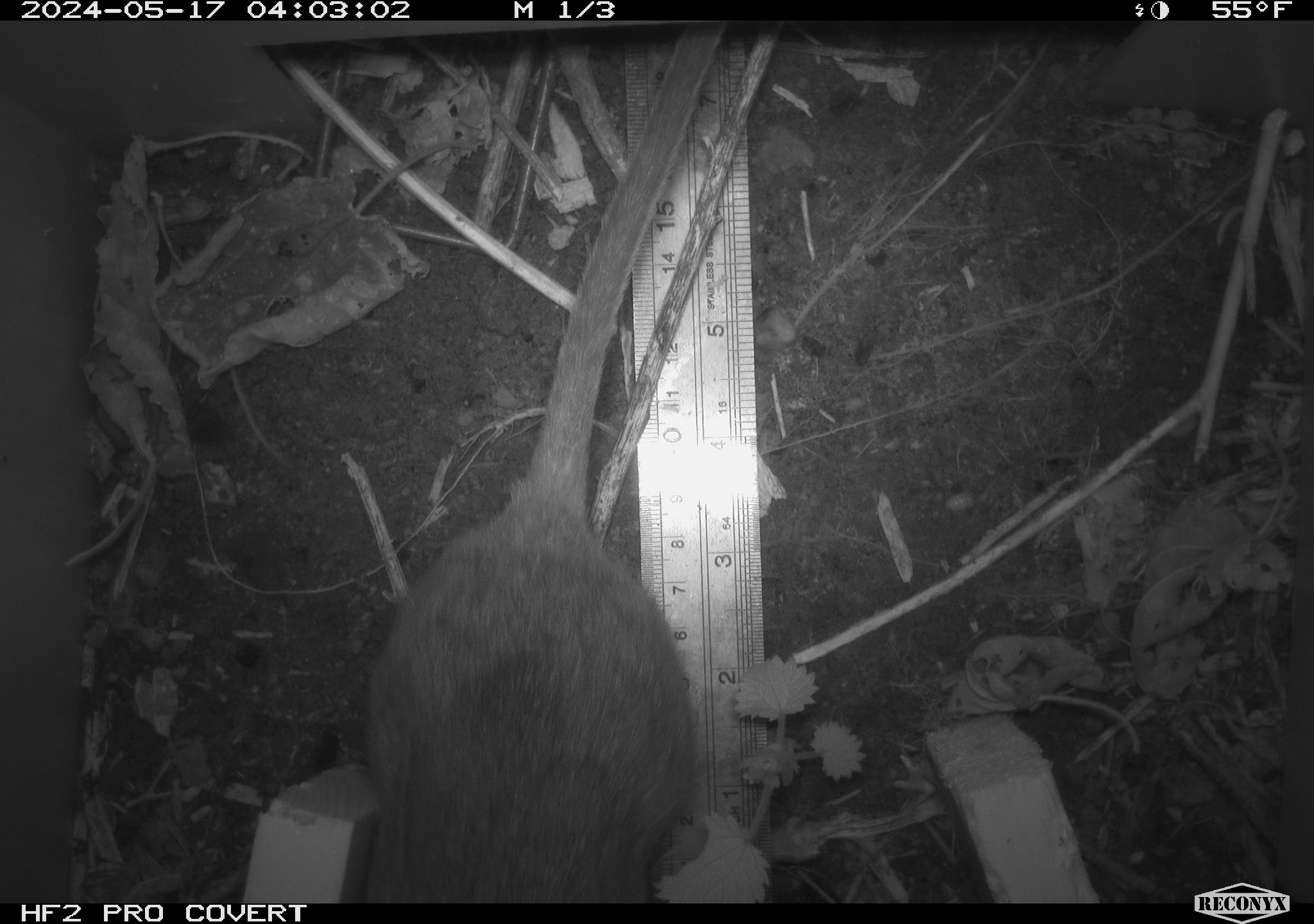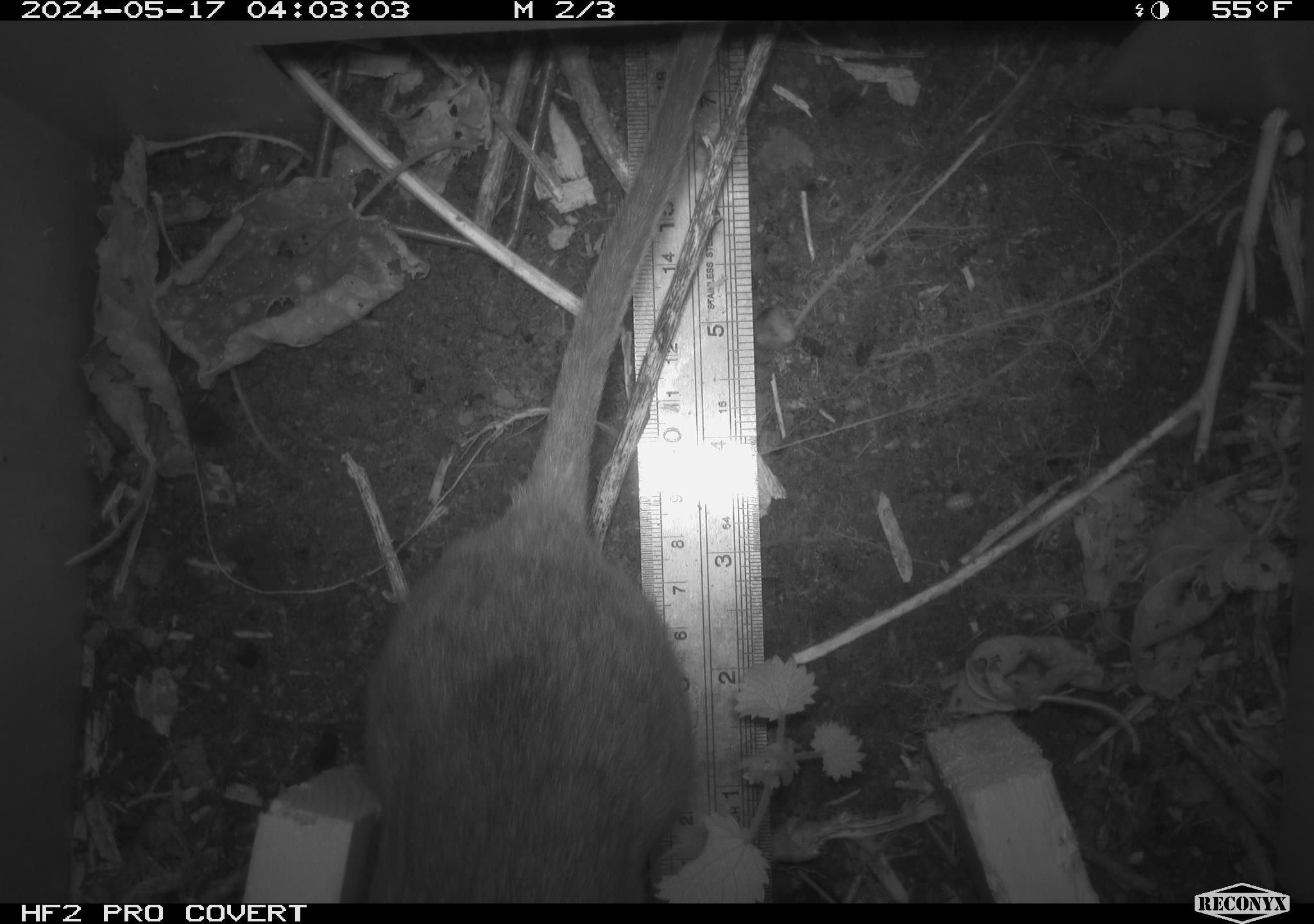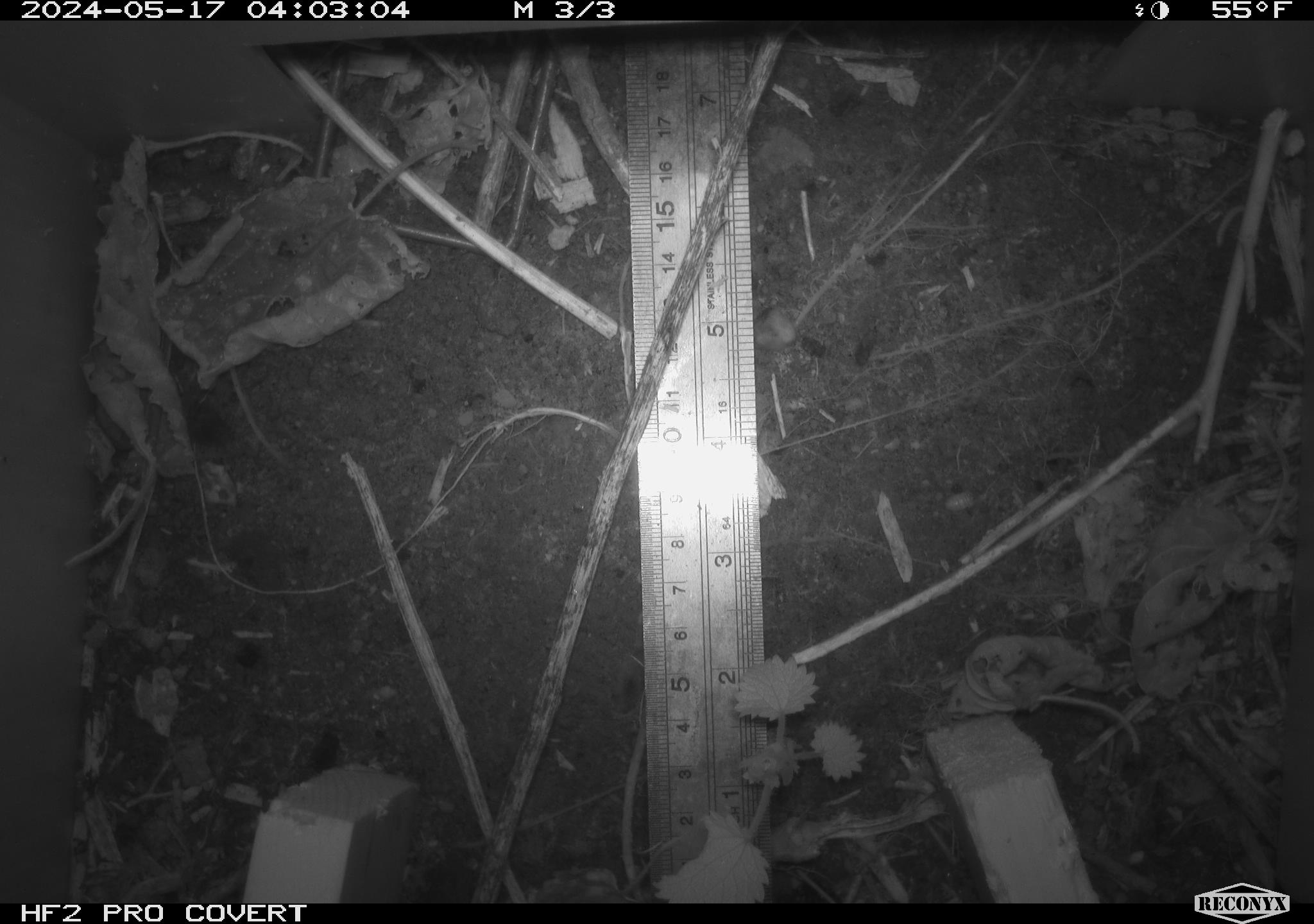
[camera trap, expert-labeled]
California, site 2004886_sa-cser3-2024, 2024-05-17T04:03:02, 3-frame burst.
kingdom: Animalia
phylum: Chordata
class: Mammalia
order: Rodentia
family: Muridae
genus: Rattus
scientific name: Rattus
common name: rat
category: rattus species